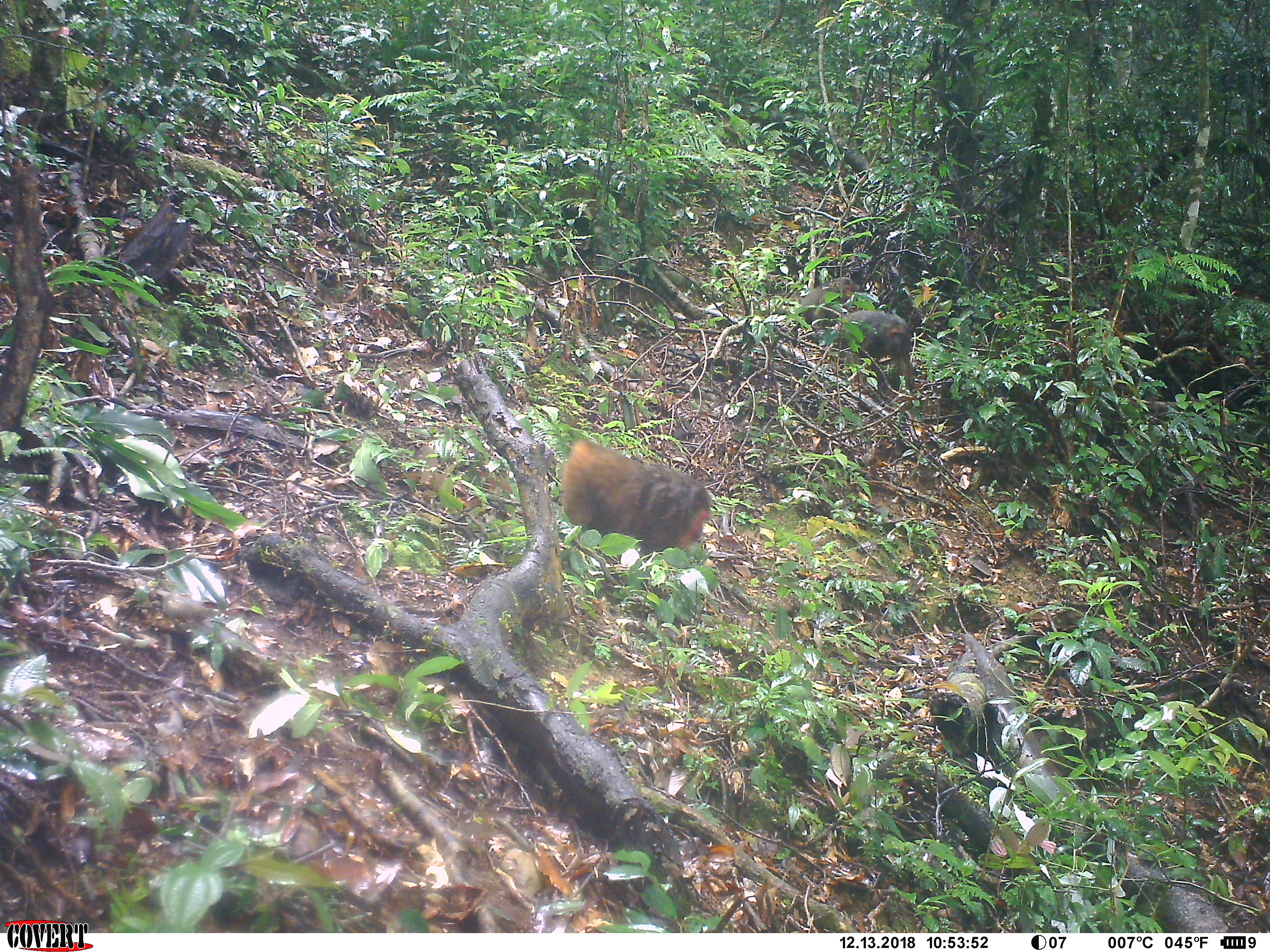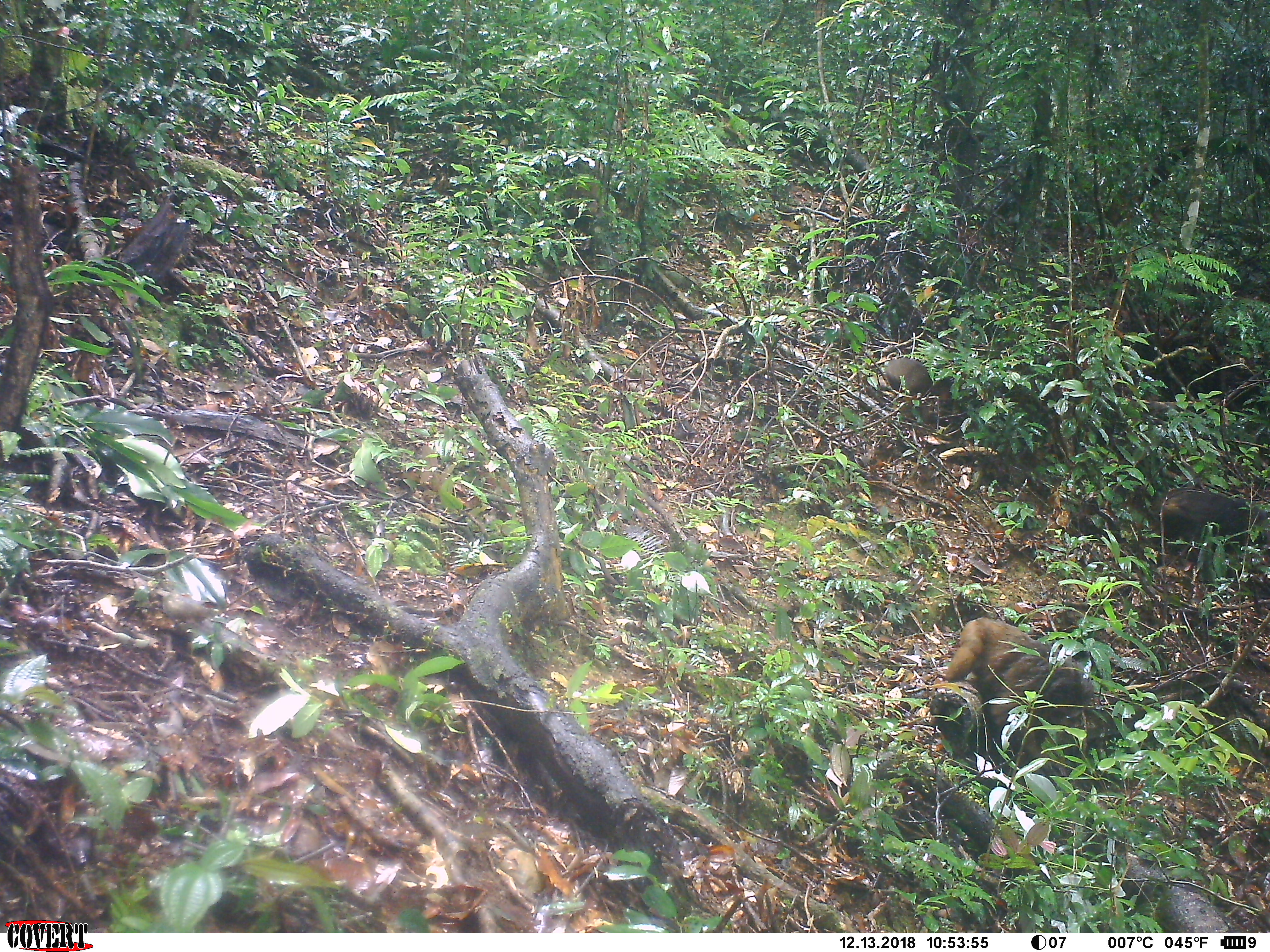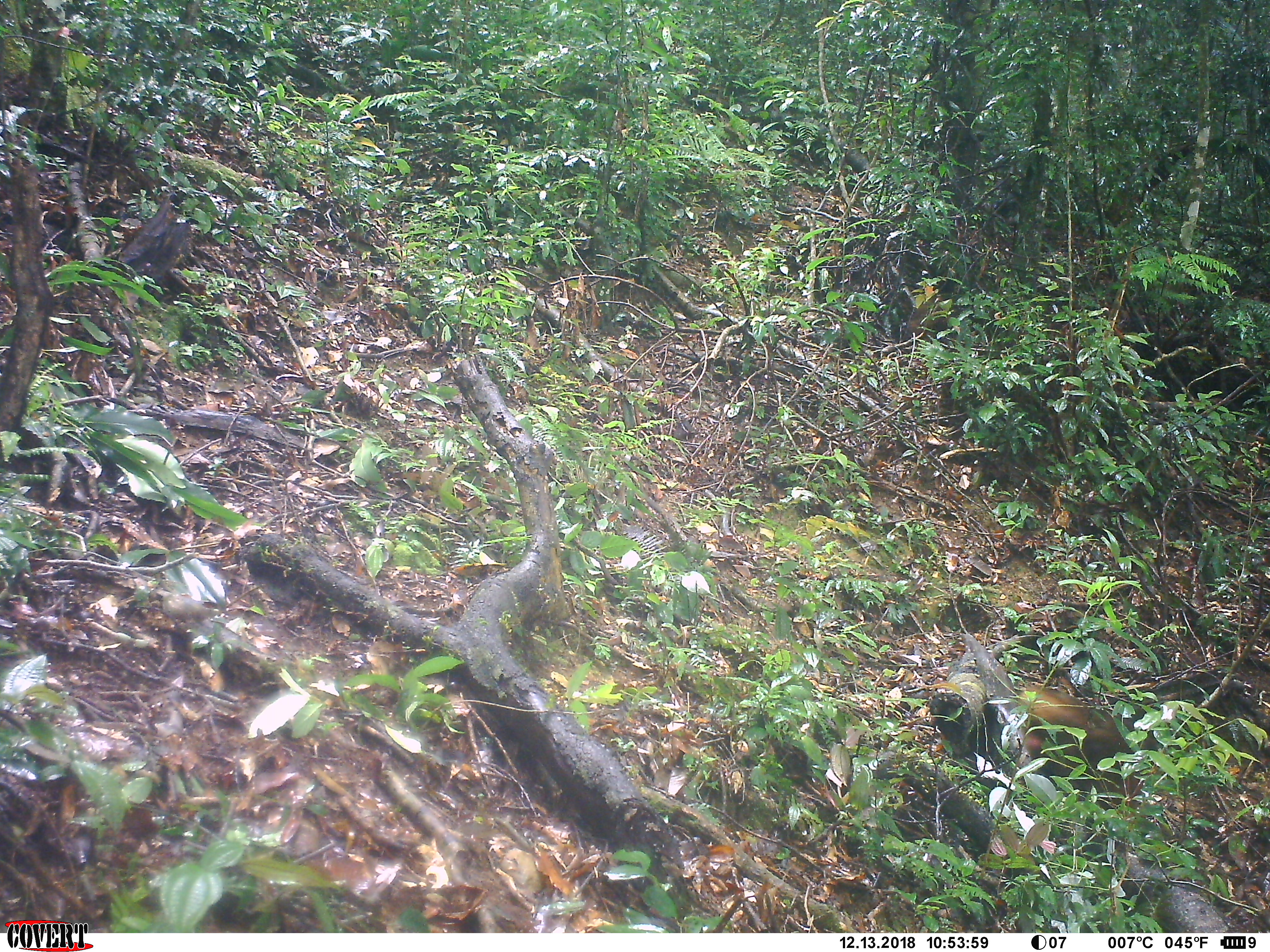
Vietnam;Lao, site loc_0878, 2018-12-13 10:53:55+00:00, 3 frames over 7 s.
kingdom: Animalia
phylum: Chordata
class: Mammalia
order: Primates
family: Cercopithecidae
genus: Macaca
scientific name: Macaca arctoides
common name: stump-tailed macaque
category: stump tailed macaque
Stump tailed macaque (stump-tailed macaque) (Macaca arctoides). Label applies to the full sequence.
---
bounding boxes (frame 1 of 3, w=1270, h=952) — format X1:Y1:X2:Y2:
stump tailed macaque: 556:440:711:559; 838:309:917:393; 797:276:855:332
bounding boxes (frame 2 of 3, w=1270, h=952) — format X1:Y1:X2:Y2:
stump tailed macaque: 939:617:1097:780; 1157:485:1269:588; 882:357:948:398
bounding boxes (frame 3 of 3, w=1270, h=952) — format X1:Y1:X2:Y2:
stump tailed macaque: 1017:680:1166:819